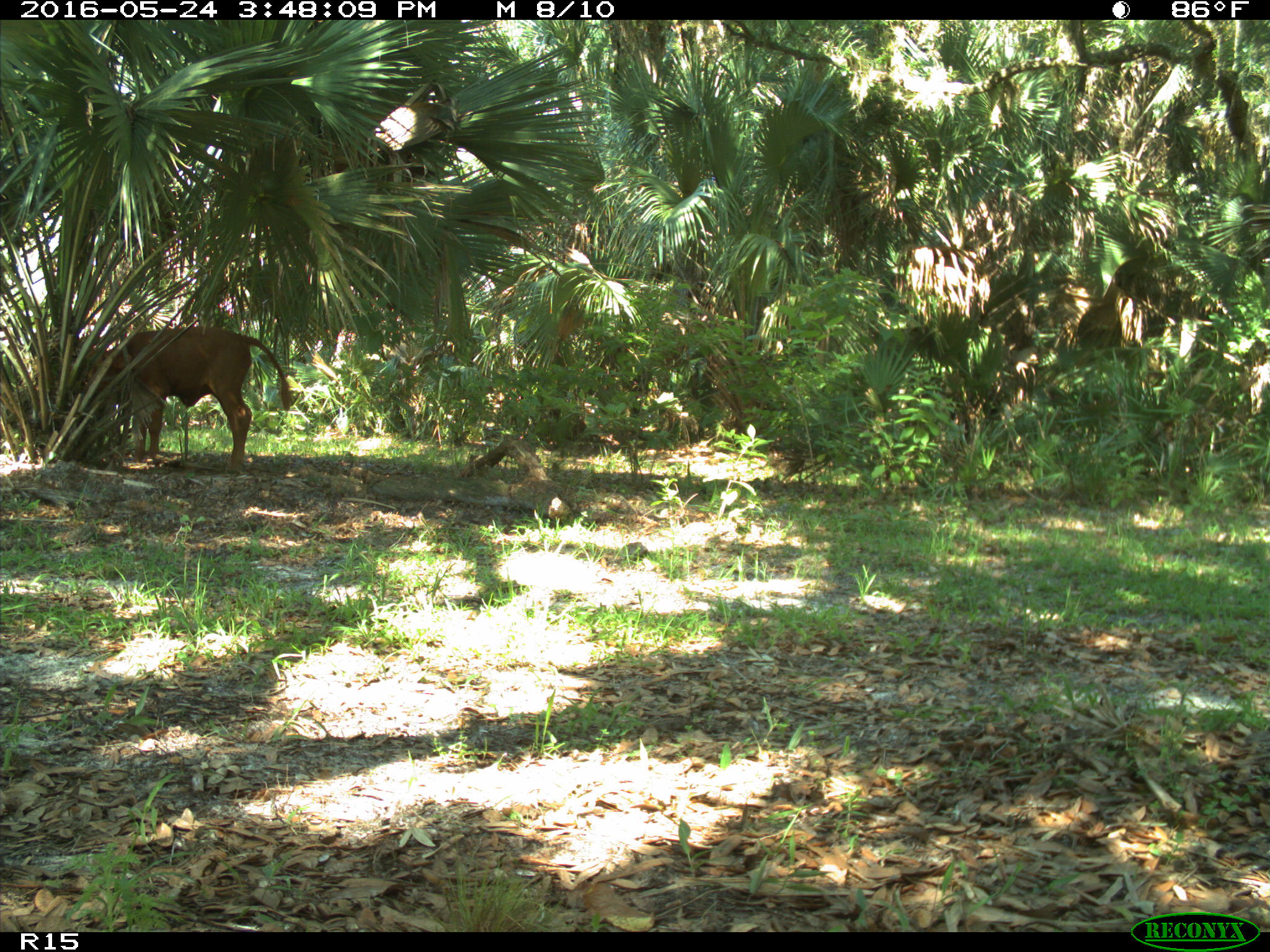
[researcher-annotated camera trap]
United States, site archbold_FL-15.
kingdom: Animalia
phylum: Chordata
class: Mammalia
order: Artiodactyla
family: Bovidae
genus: Bos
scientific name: Bos taurus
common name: domestic cow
Bos taurus (domestic cow).